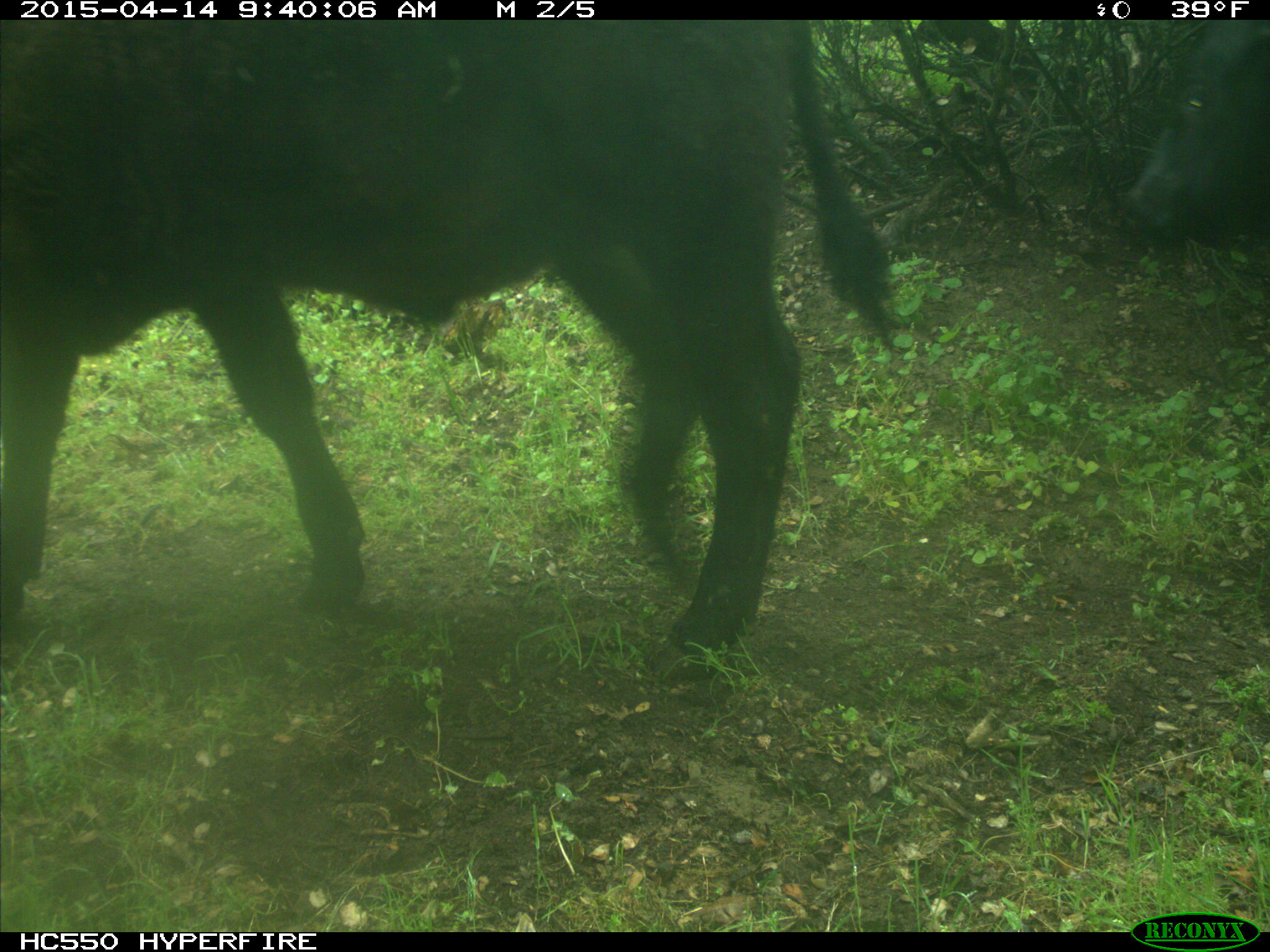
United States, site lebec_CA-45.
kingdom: Animalia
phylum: Chordata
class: Mammalia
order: Artiodactyla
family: Bovidae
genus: Bos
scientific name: Bos taurus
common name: domestic cow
Bos taurus (domestic cow).